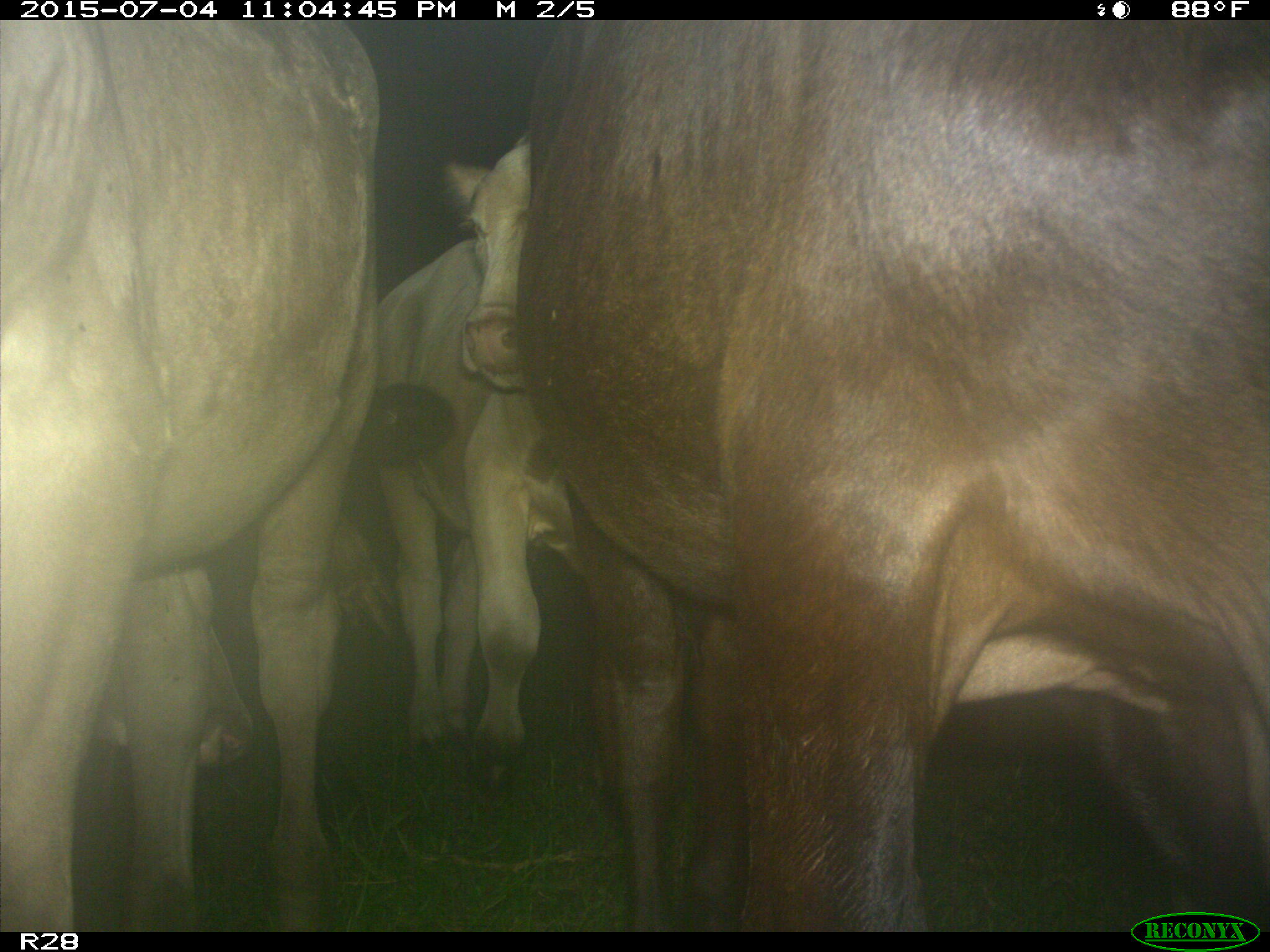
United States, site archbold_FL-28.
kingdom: Animalia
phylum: Chordata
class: Mammalia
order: Artiodactyla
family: Bovidae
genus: Bos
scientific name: Bos taurus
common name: domestic cow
Bos taurus (domestic cow).